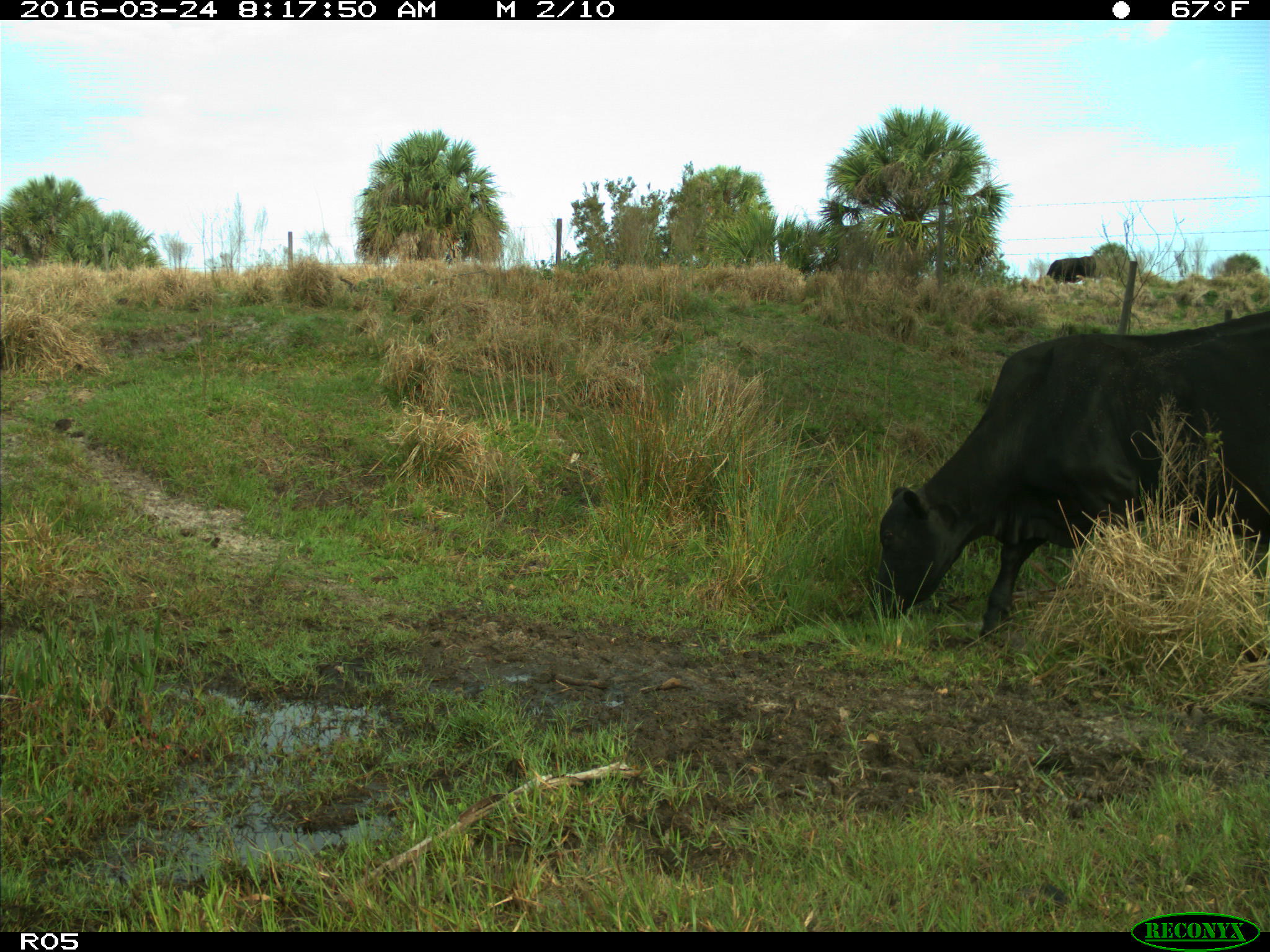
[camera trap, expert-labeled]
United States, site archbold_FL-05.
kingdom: Animalia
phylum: Chordata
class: Mammalia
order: Artiodactyla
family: Bovidae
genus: Bos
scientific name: Bos taurus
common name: domestic cow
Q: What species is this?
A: Bos taurus (domestic cow).